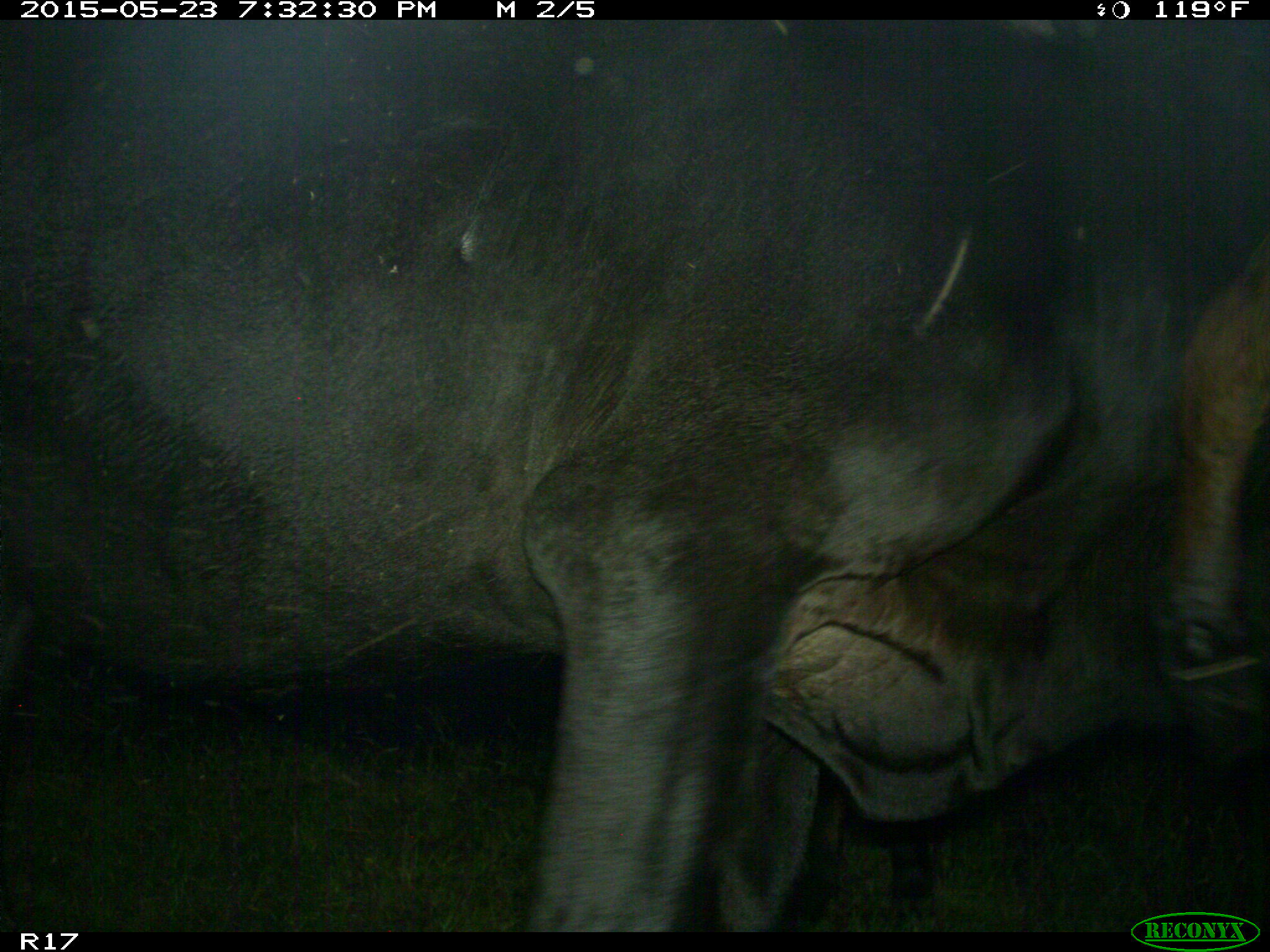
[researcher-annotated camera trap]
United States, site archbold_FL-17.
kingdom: Animalia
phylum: Chordata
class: Mammalia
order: Artiodactyla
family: Bovidae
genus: Bos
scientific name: Bos taurus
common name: domestic cow